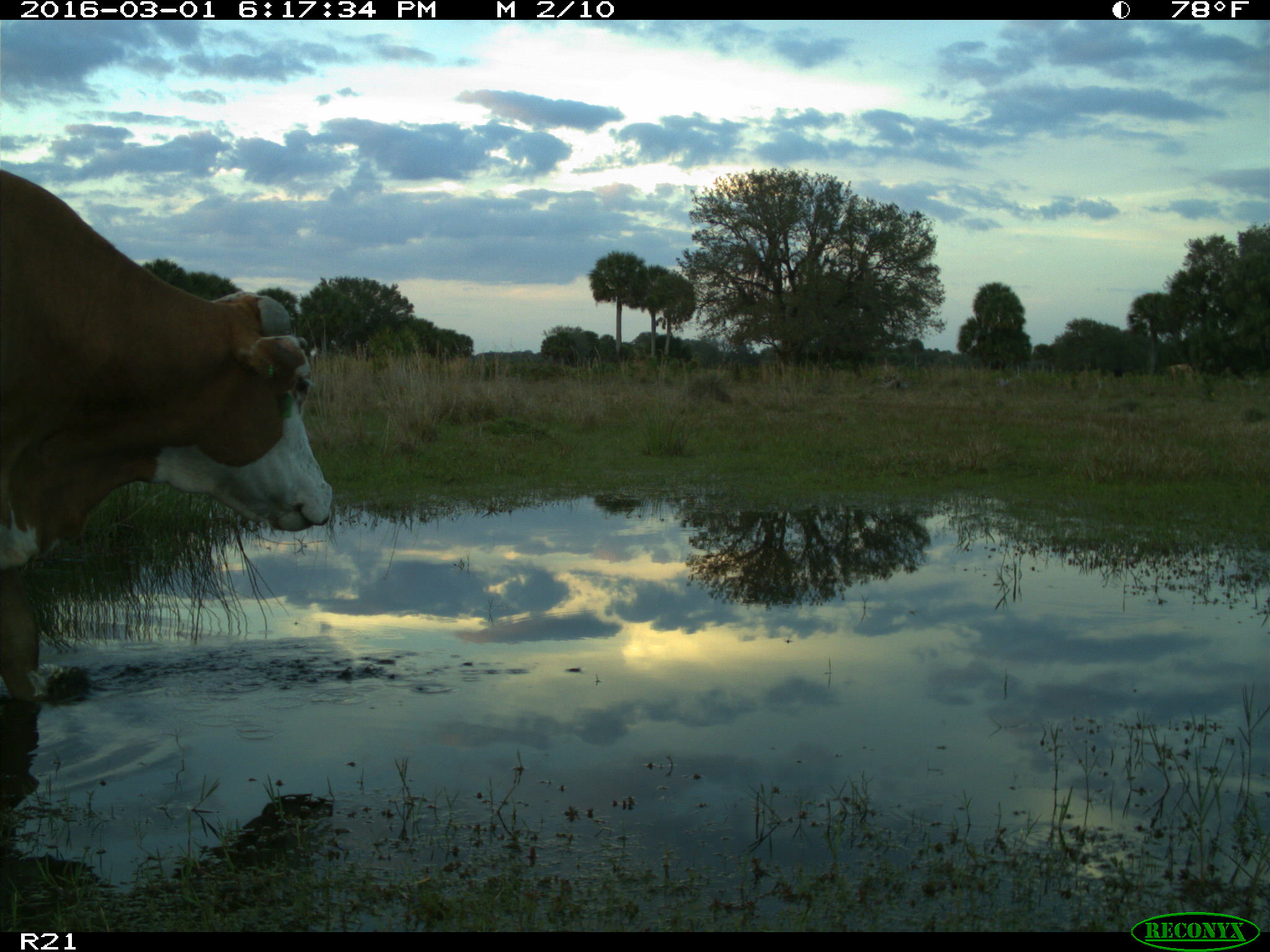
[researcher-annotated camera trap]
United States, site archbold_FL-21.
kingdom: Animalia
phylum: Chordata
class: Mammalia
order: Artiodactyla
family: Bovidae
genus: Bos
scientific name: Bos taurus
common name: domestic cow